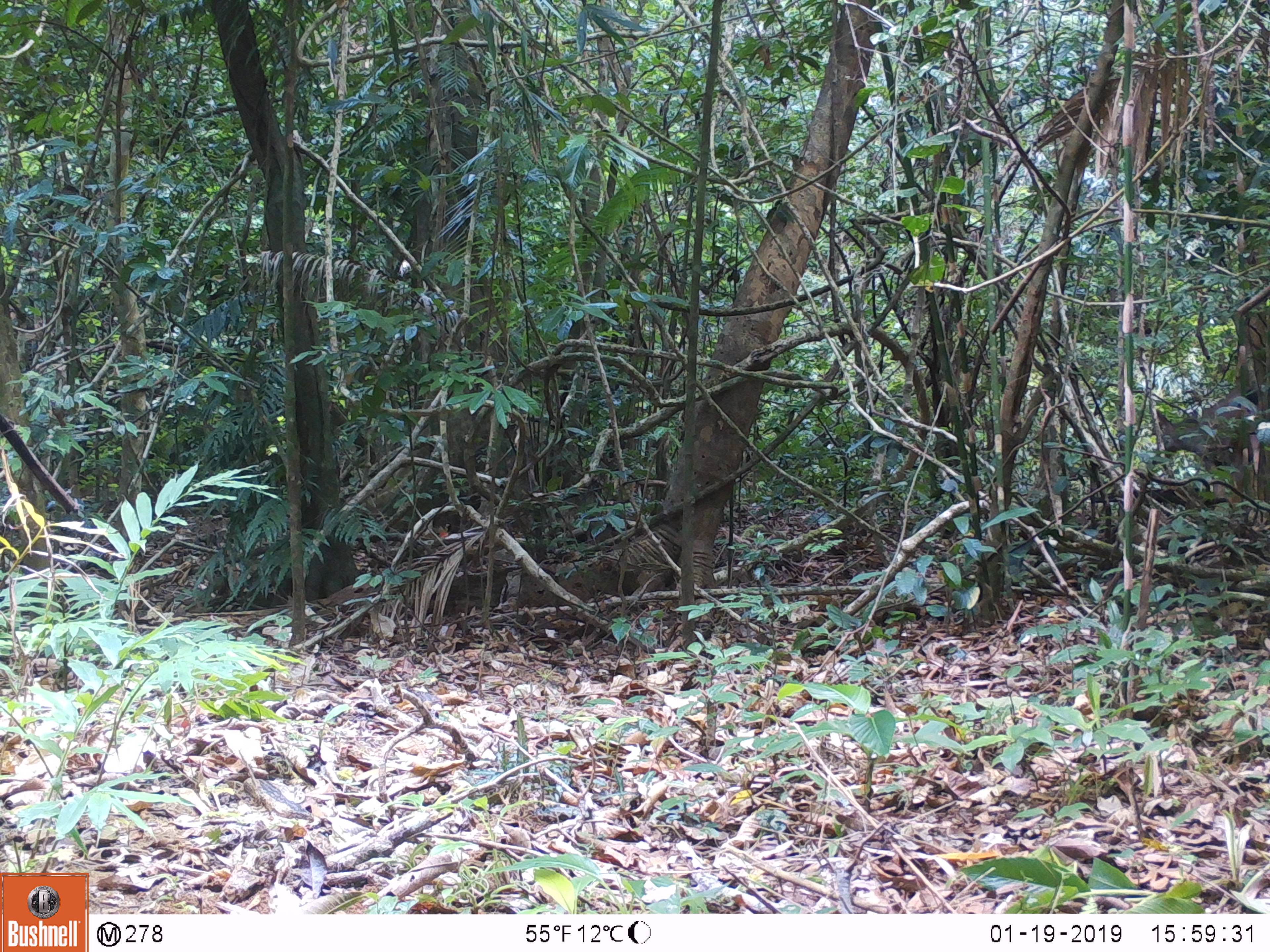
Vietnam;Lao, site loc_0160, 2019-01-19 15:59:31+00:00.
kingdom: Animalia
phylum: Chordata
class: Mammalia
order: Artiodactyla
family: Cervidae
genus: Rusa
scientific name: Rusa unicolor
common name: sambar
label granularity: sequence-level